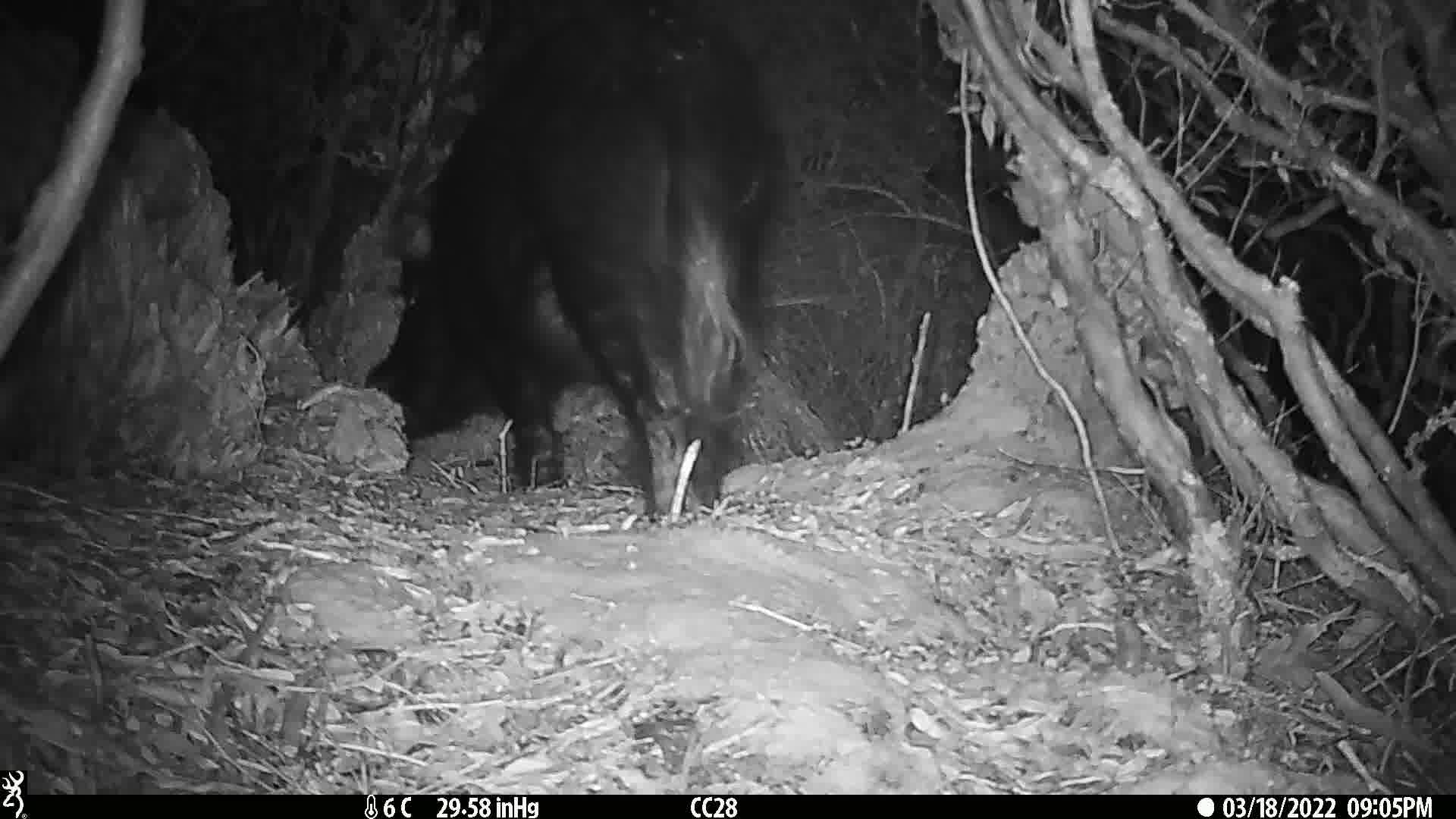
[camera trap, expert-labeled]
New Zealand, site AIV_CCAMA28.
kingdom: Animalia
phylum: Chordata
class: Mammalia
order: Artiodactyla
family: Suidae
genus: Sus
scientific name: Sus scrofa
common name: pig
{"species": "pig (Sus scrofa)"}